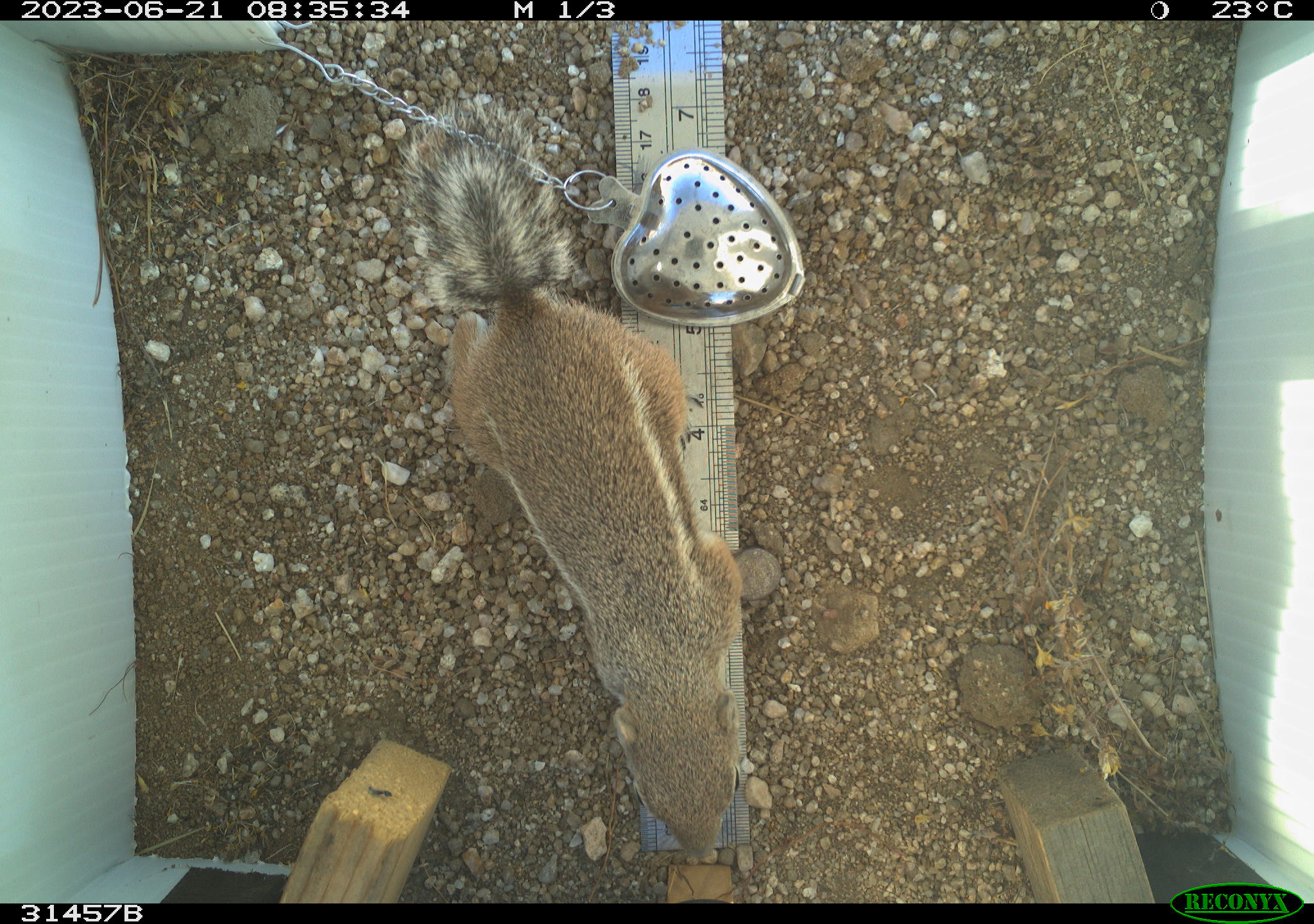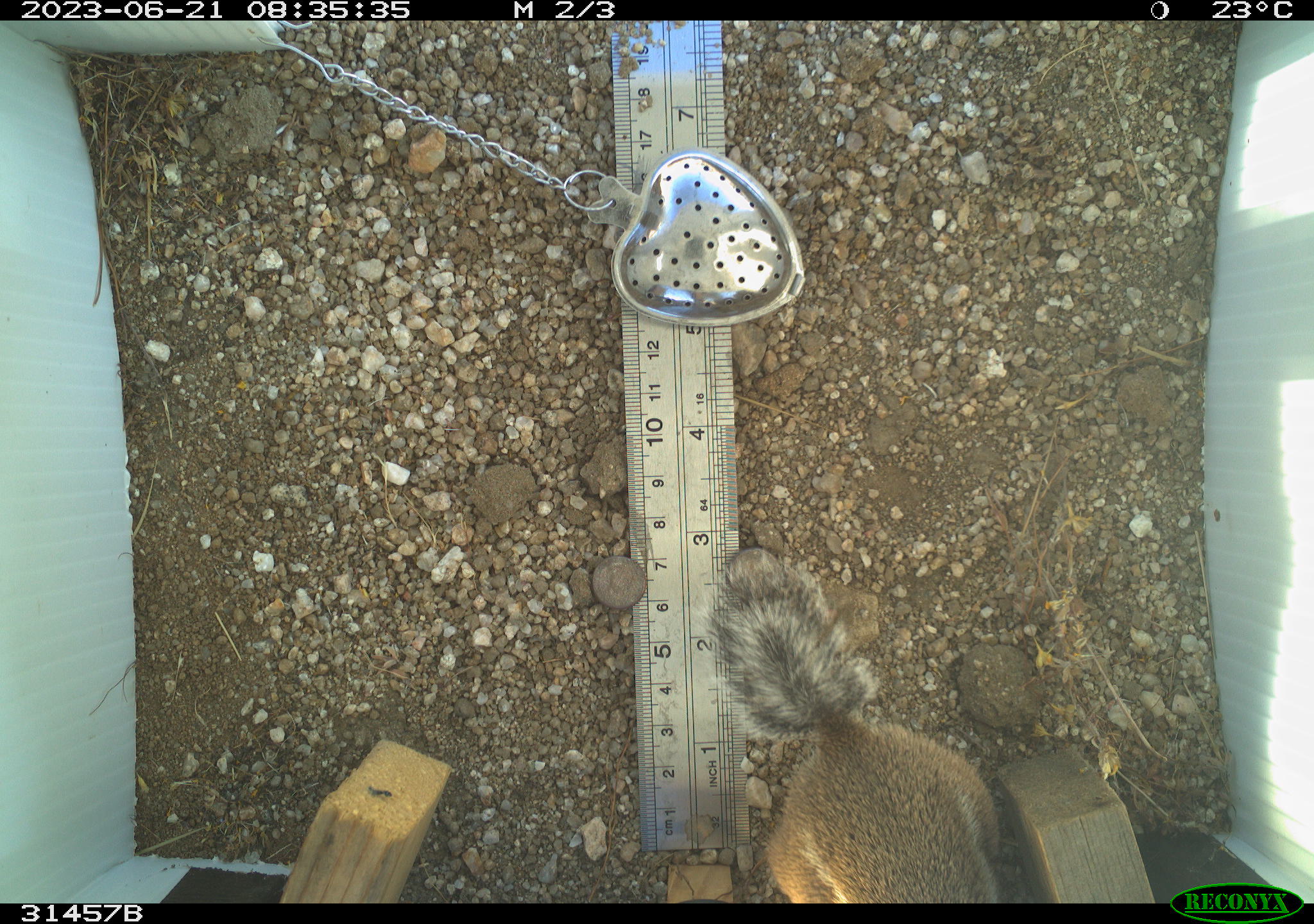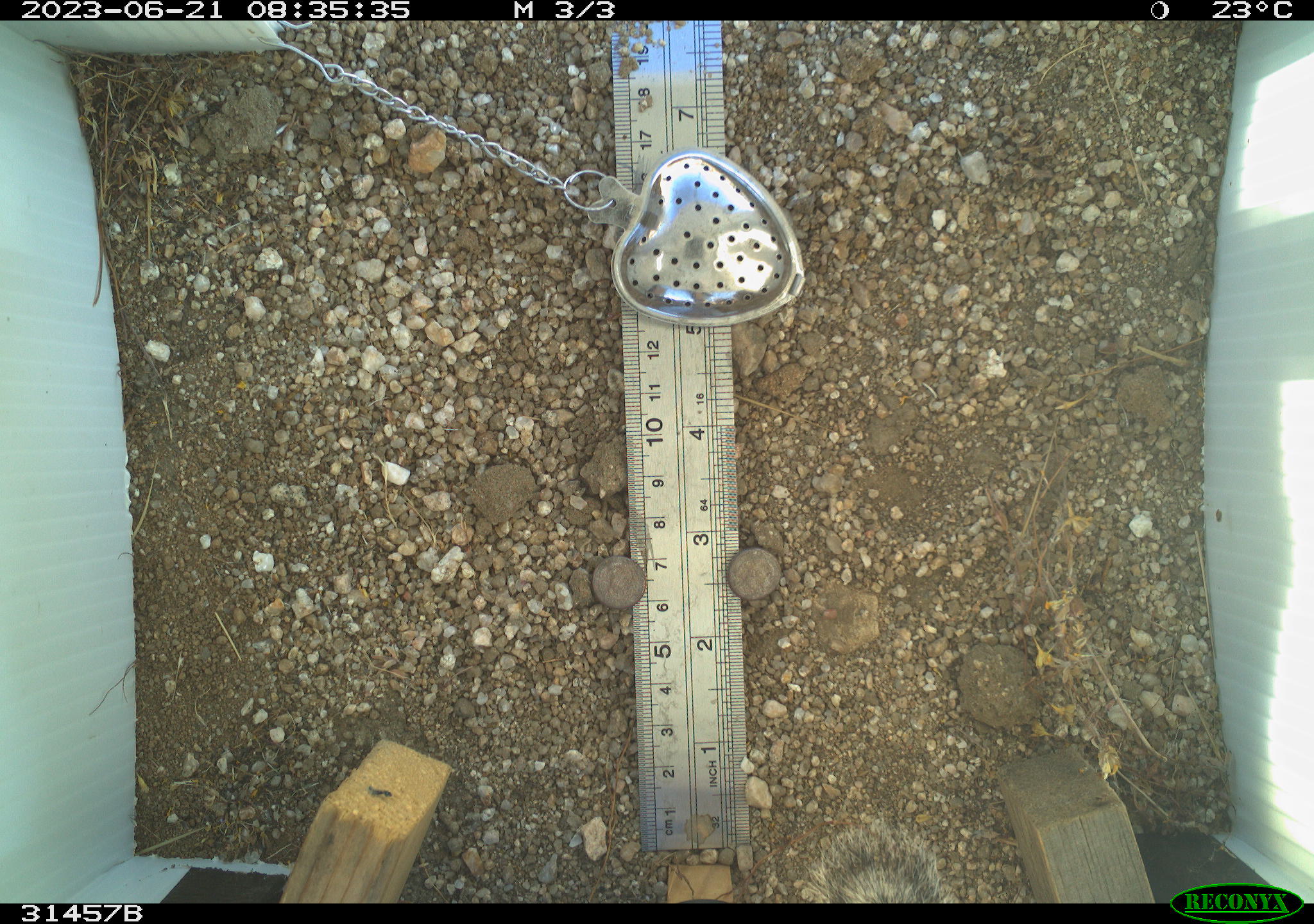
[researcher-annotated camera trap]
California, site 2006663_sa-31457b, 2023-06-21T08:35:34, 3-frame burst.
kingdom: Animalia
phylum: Chordata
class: Mammalia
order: Rodentia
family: Sciuridae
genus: Ammospermophilus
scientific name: Ammospermophilus leucurus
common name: white-tailed antelope squirrel